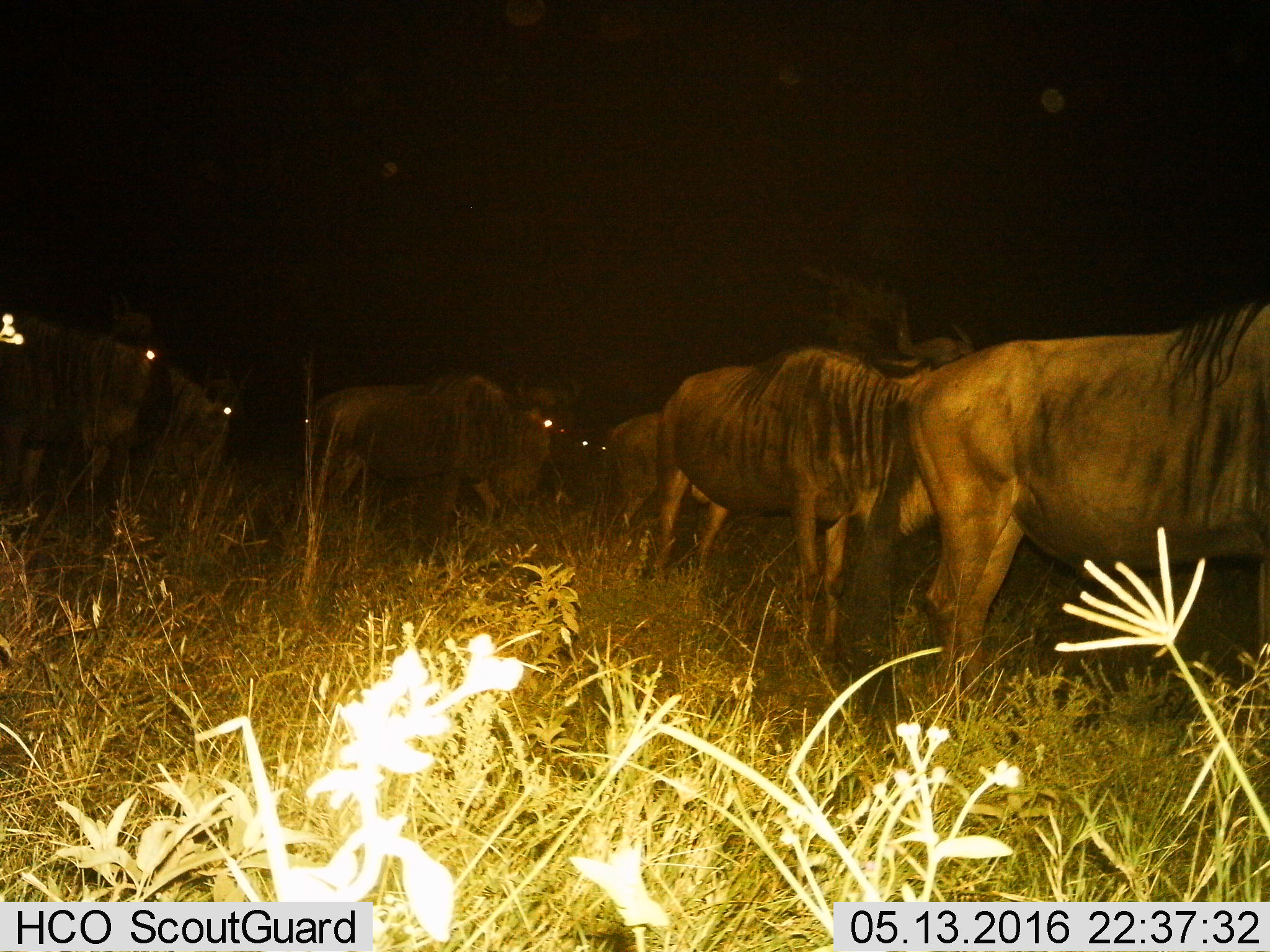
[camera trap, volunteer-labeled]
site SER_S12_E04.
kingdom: Animalia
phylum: Chordata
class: Mammalia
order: Artiodactyla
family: Bovidae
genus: Connochaetes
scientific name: Connochaetes taurinus taurinus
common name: blue wildebeest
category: wildebeestblue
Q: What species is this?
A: Wildebeestblue (blue wildebeest) (Connochaetes taurinus taurinus).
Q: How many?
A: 8.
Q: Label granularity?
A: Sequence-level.